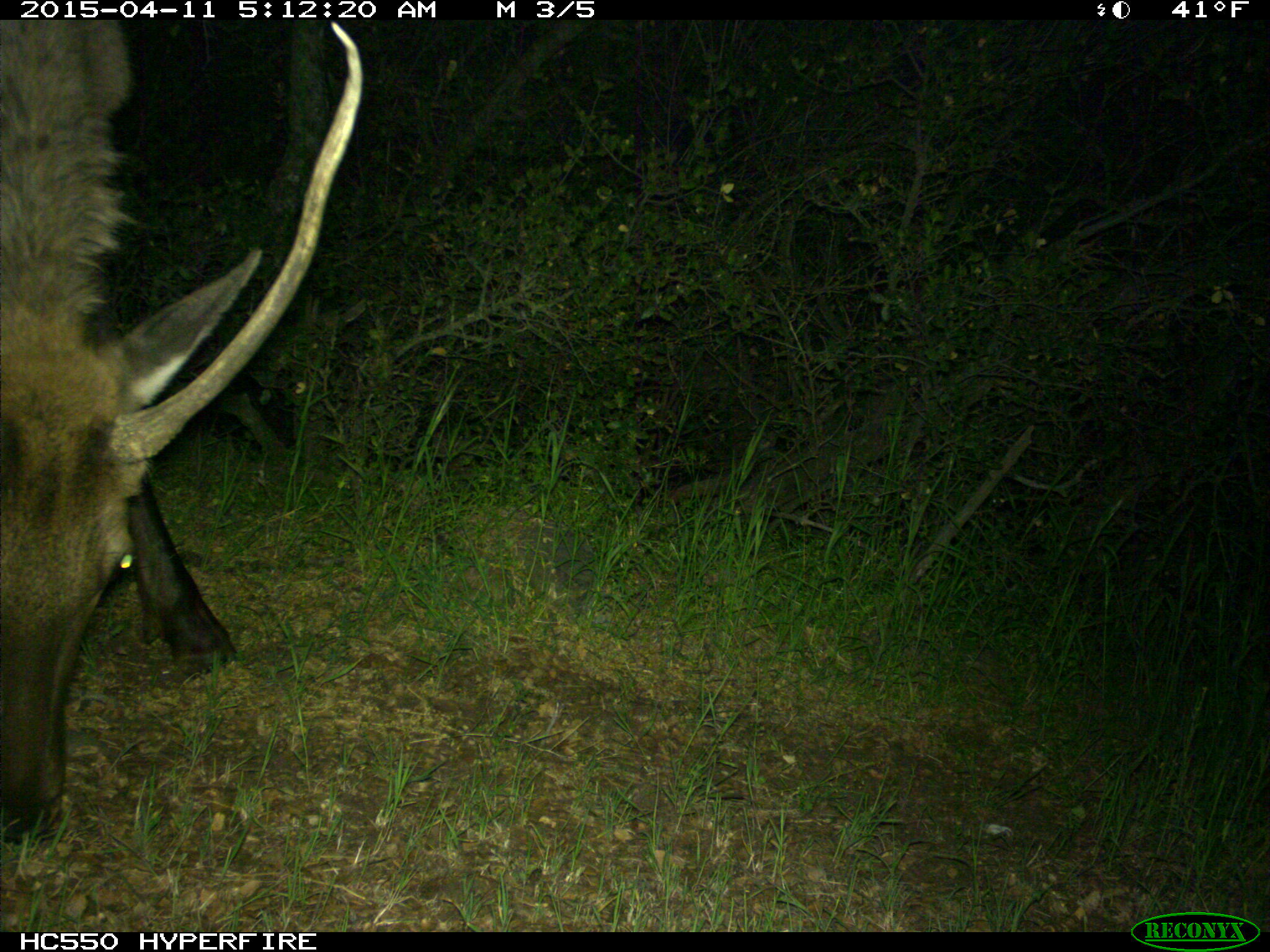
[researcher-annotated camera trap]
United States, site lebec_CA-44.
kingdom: Animalia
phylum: Chordata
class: Mammalia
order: Artiodactyla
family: Cervidae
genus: Cervus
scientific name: Cervus canadensis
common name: elk